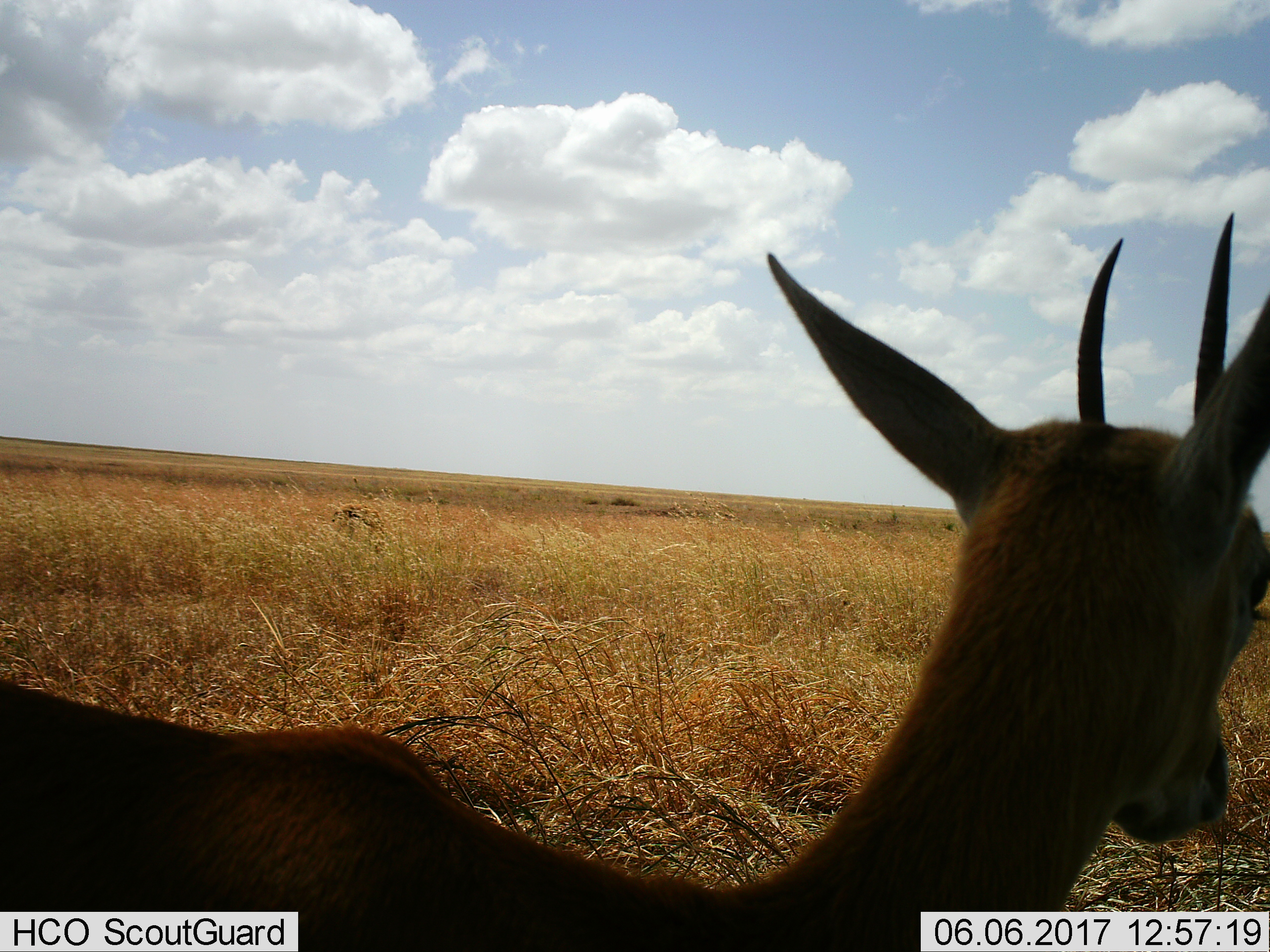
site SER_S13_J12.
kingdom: Animalia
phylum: Chordata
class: Mammalia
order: Artiodactyla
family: Bovidae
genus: Eudorcas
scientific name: Eudorcas thomsonii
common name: thomson's gazelle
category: gazellethomsons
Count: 1.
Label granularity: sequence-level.